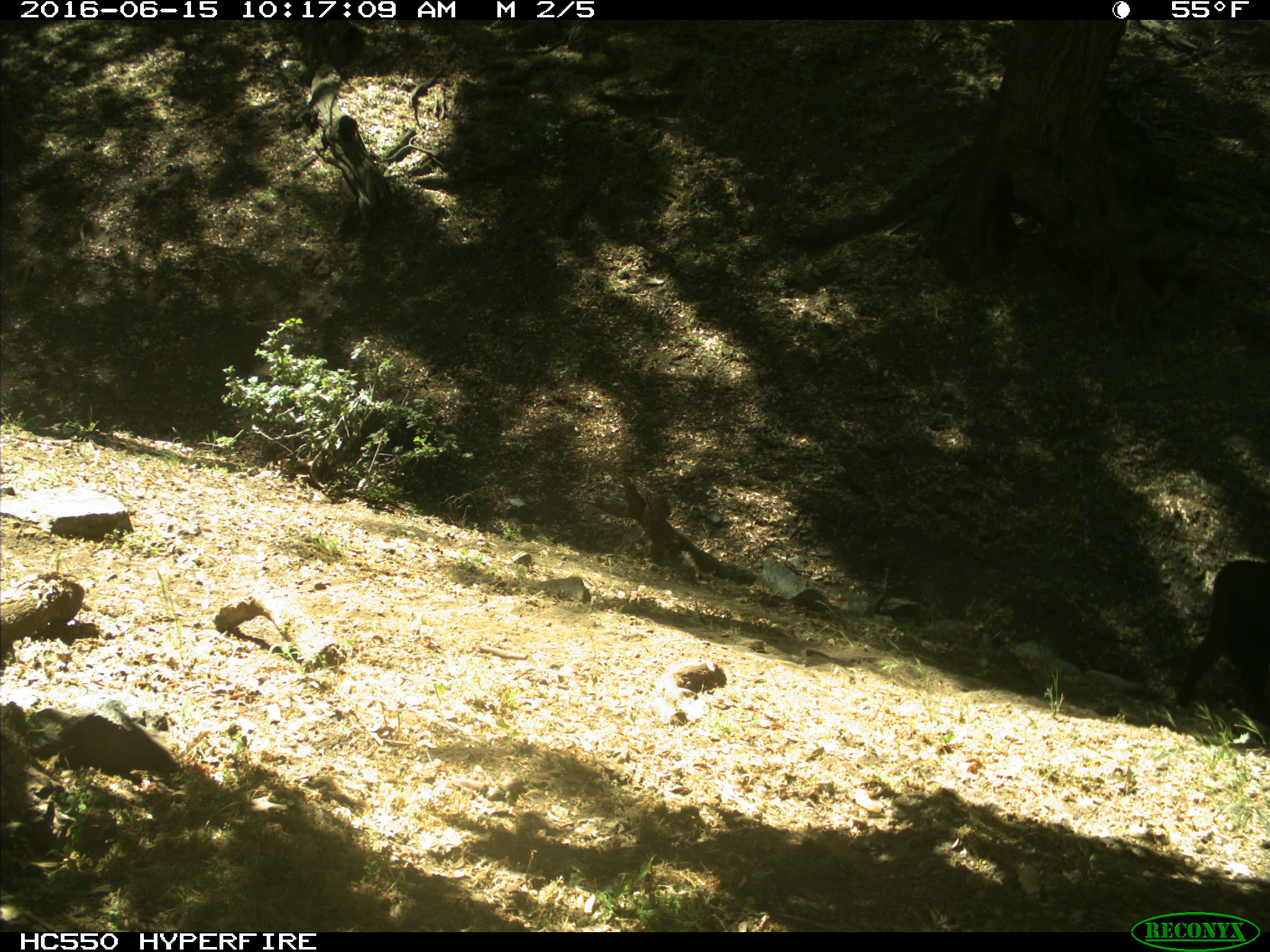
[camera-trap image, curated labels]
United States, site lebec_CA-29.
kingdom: Animalia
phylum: Chordata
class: Mammalia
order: Artiodactyla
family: Bovidae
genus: Bos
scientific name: Bos taurus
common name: domestic cow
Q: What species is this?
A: Bos taurus (domestic cow).